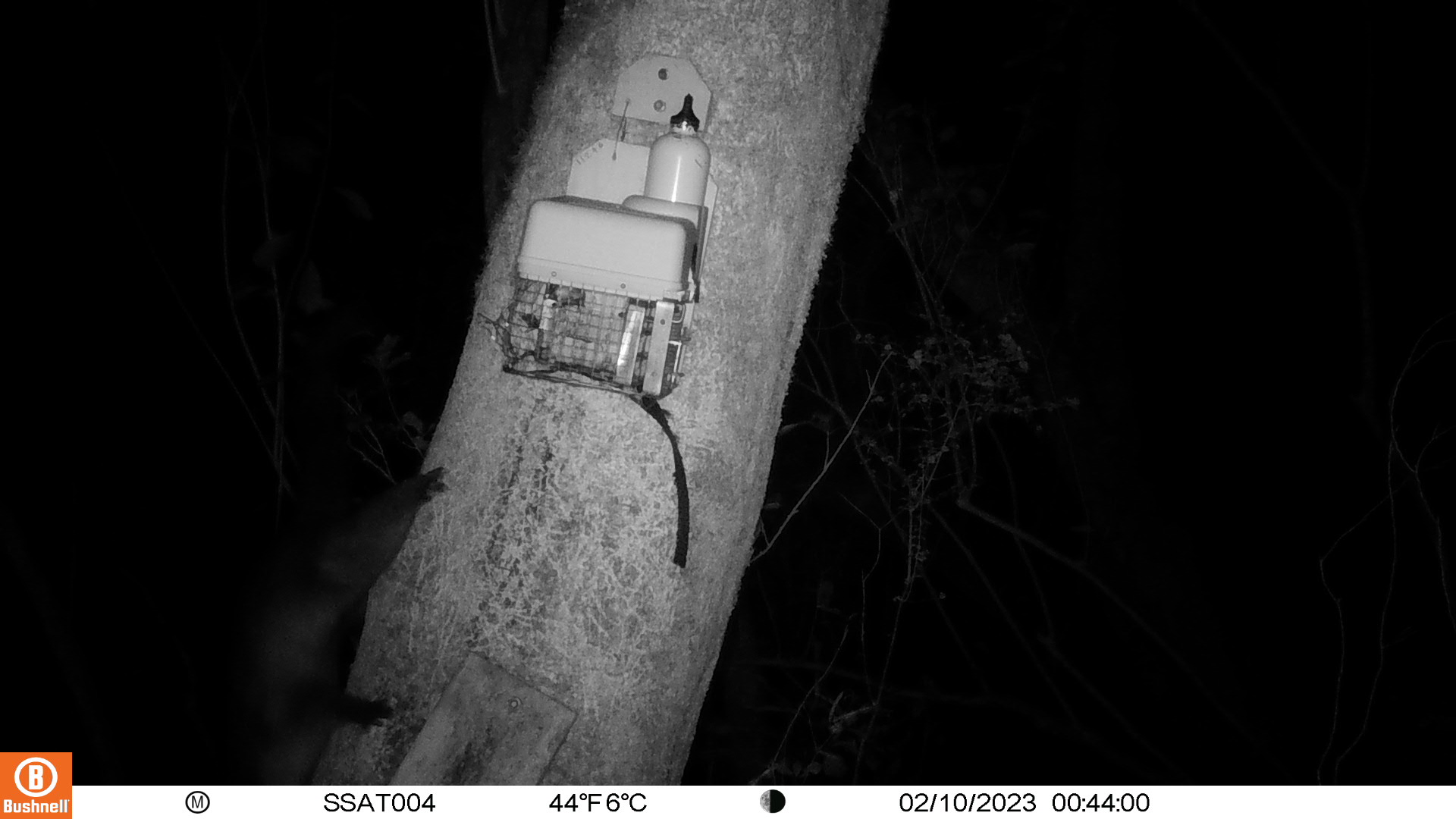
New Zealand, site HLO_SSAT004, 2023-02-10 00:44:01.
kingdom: Animalia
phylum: Chordata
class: Mammalia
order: Diprotodontia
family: Phalangeridae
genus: Trichosurus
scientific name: Trichosurus vulpecula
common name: common brushtail possum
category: possum